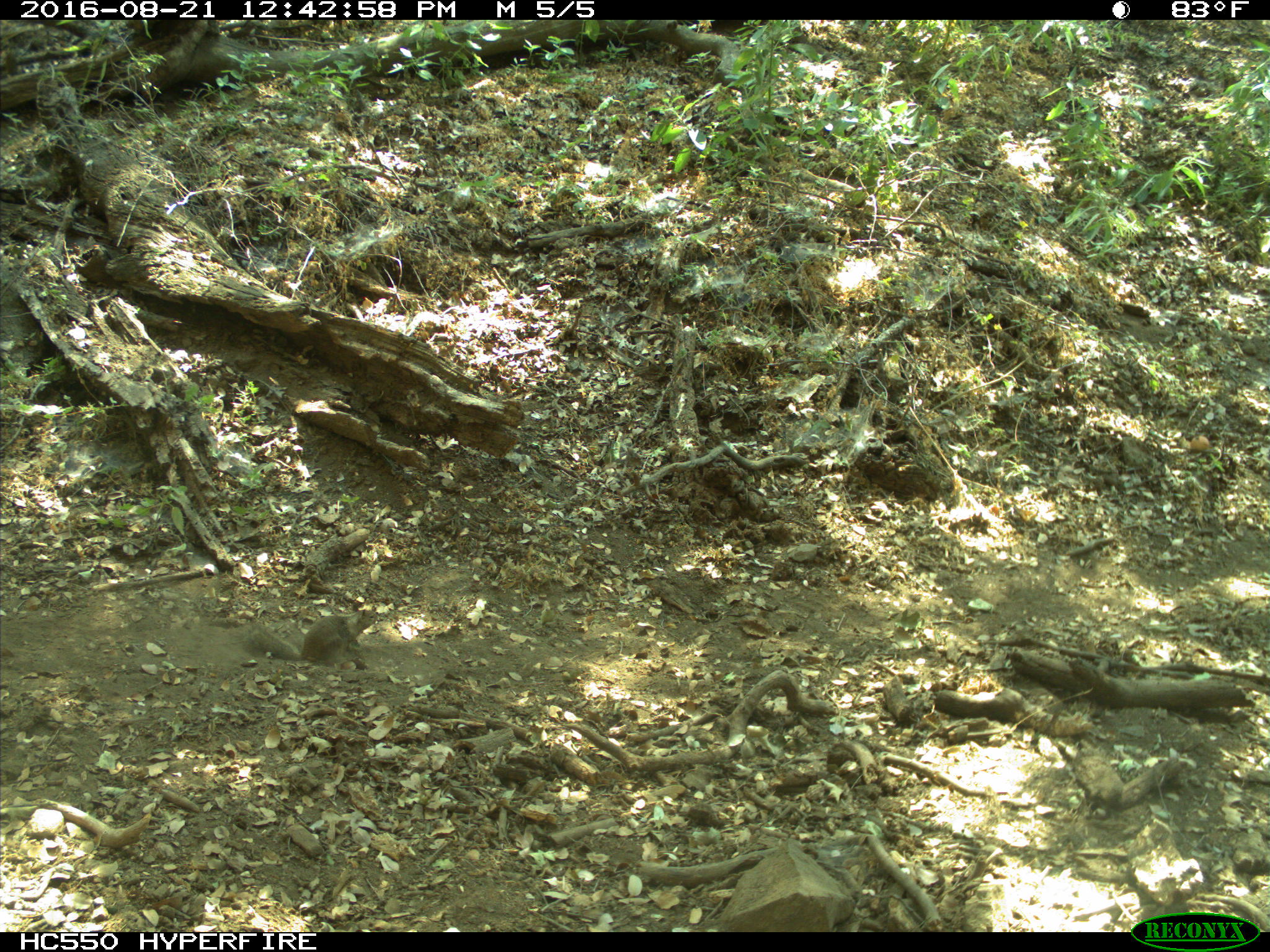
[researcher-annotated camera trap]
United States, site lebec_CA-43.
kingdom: Animalia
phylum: Chordata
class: Mammalia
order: Rodentia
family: Sciuridae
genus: Otospermophilus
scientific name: Otospermophilus beecheyi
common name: california ground squirrel